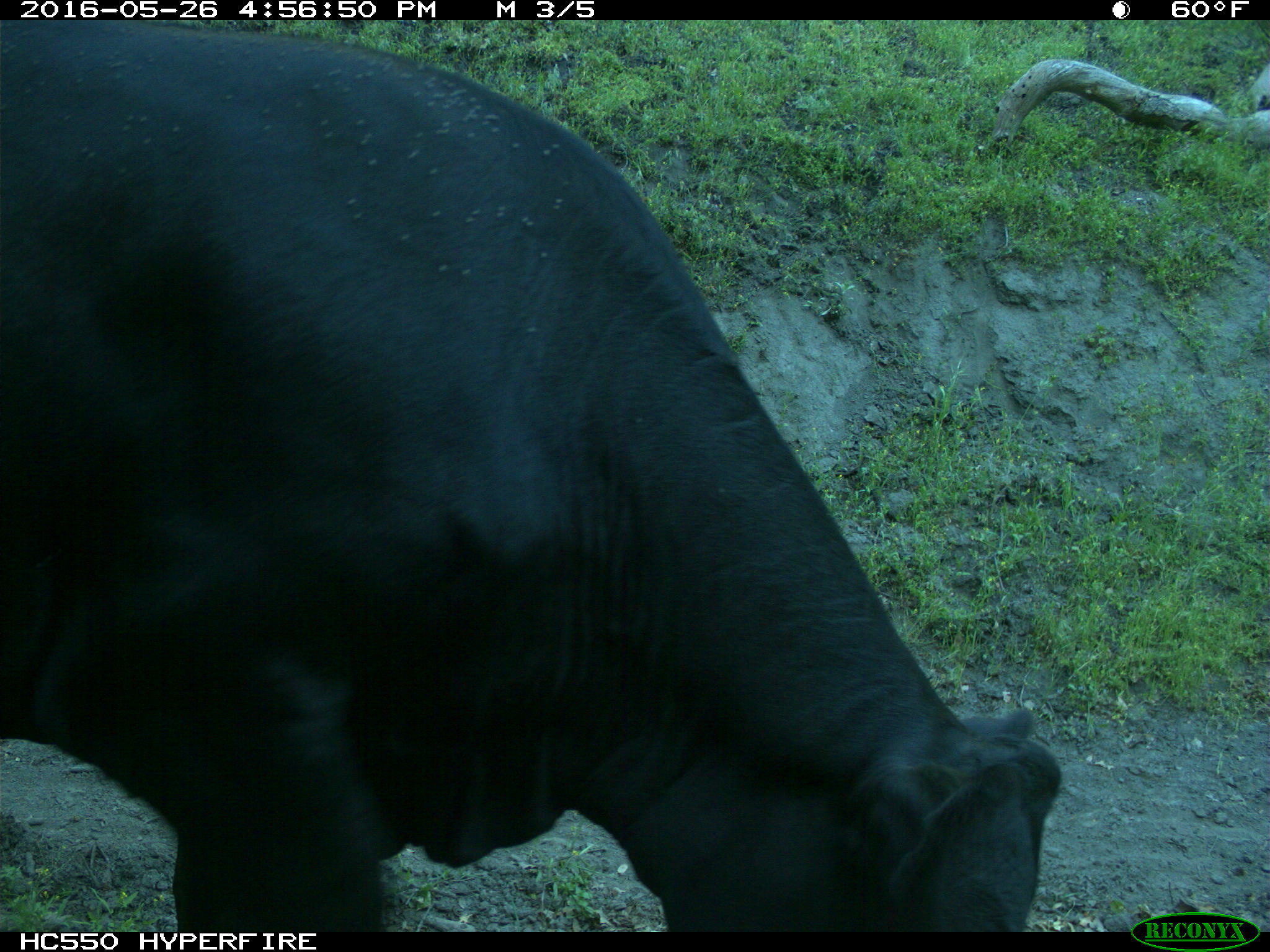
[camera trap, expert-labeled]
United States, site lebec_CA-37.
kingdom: Animalia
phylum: Chordata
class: Mammalia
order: Artiodactyla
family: Bovidae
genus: Bos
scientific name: Bos taurus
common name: domestic cow